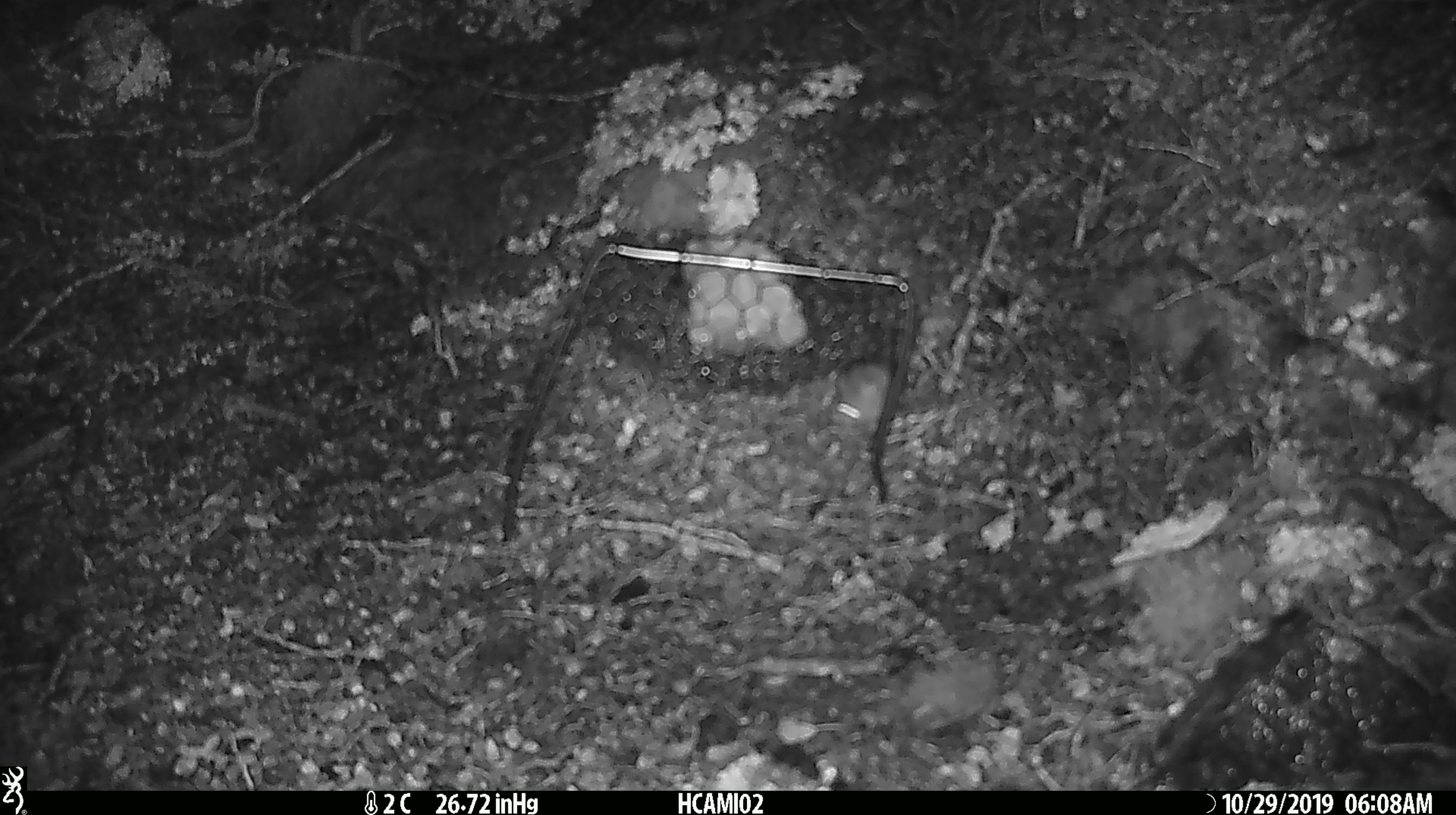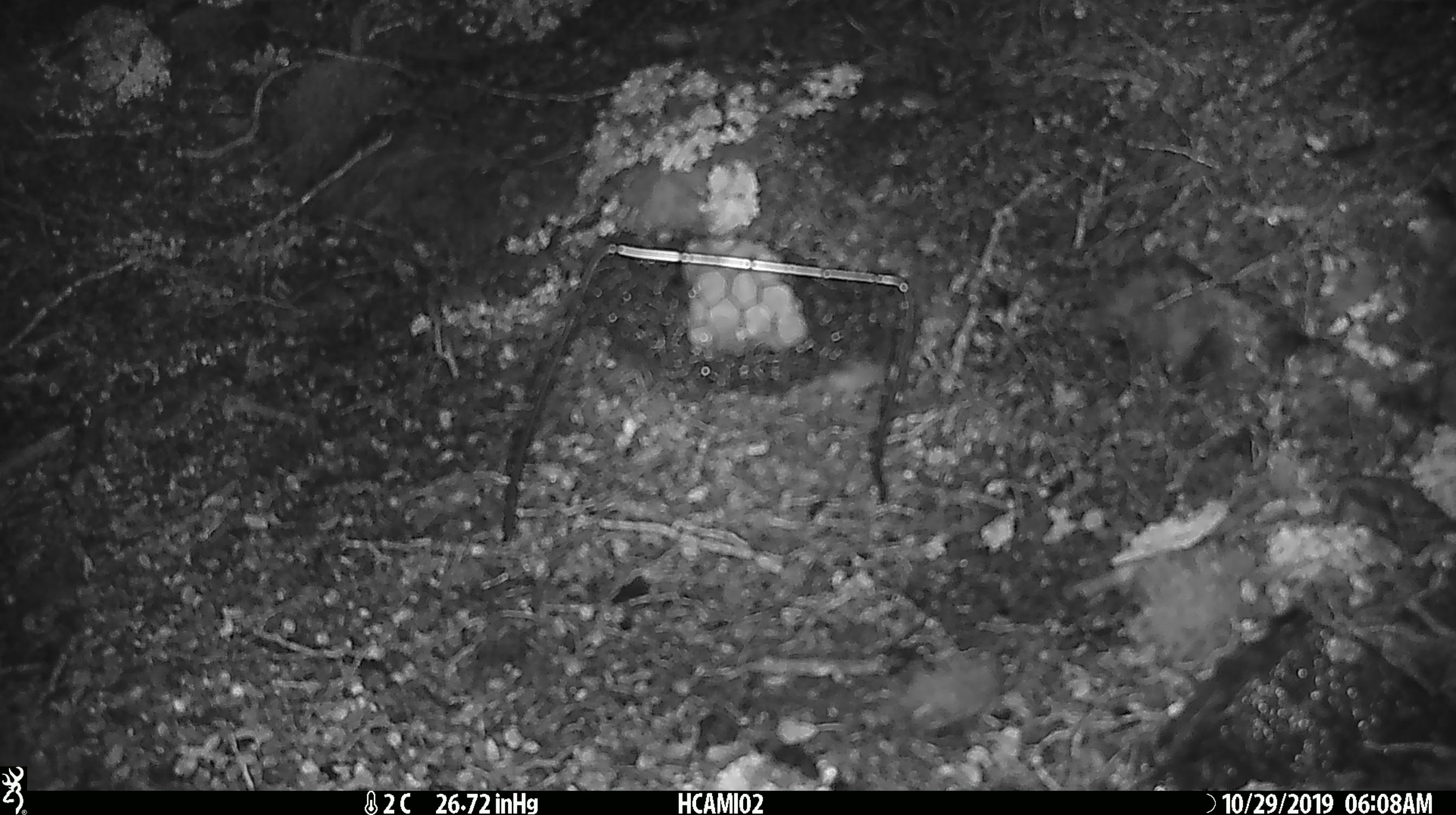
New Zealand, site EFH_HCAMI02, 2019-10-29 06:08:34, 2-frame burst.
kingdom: Animalia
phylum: Chordata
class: Mammalia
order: Rodentia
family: Muridae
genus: Mus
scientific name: Mus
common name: mouse